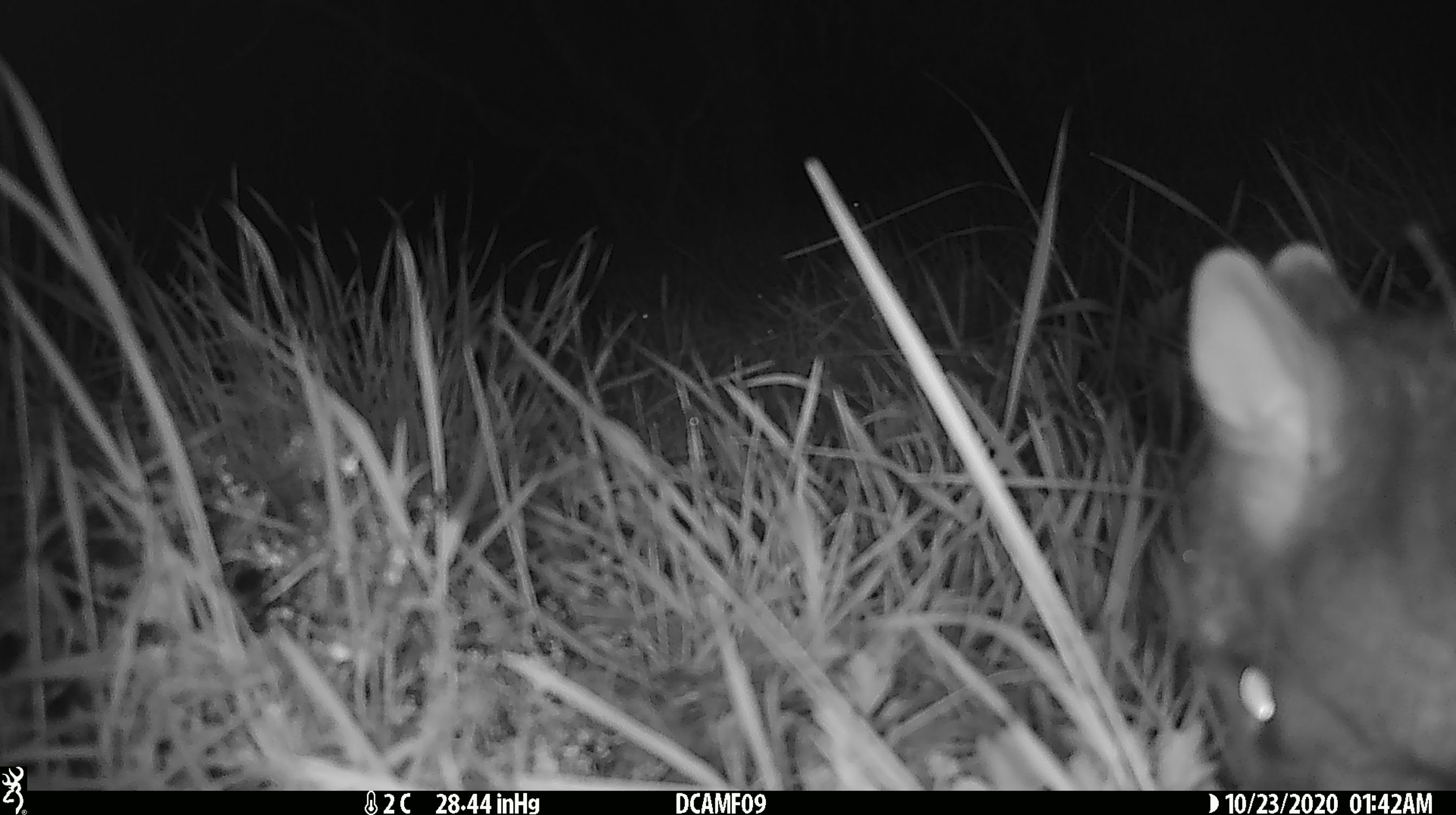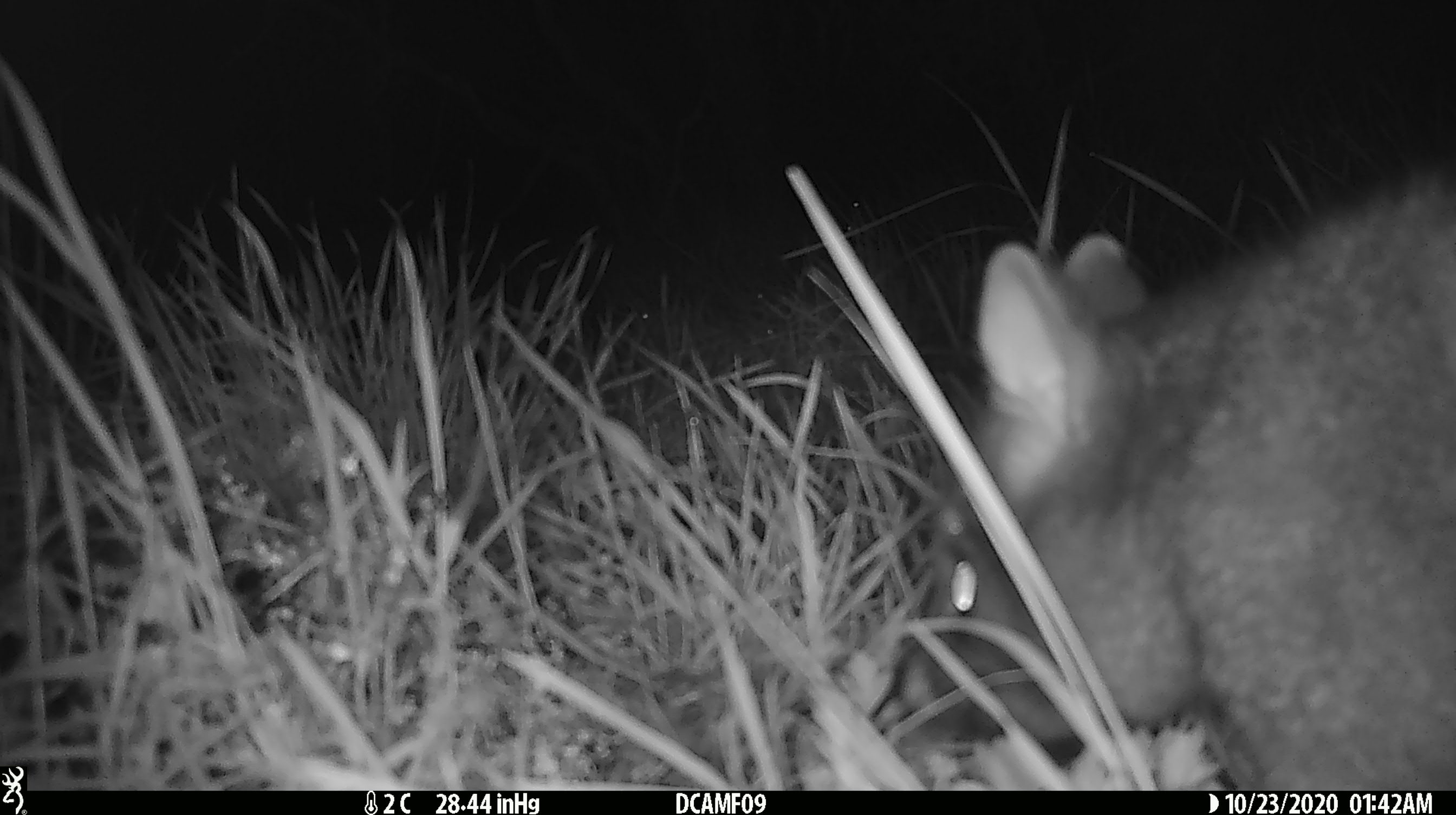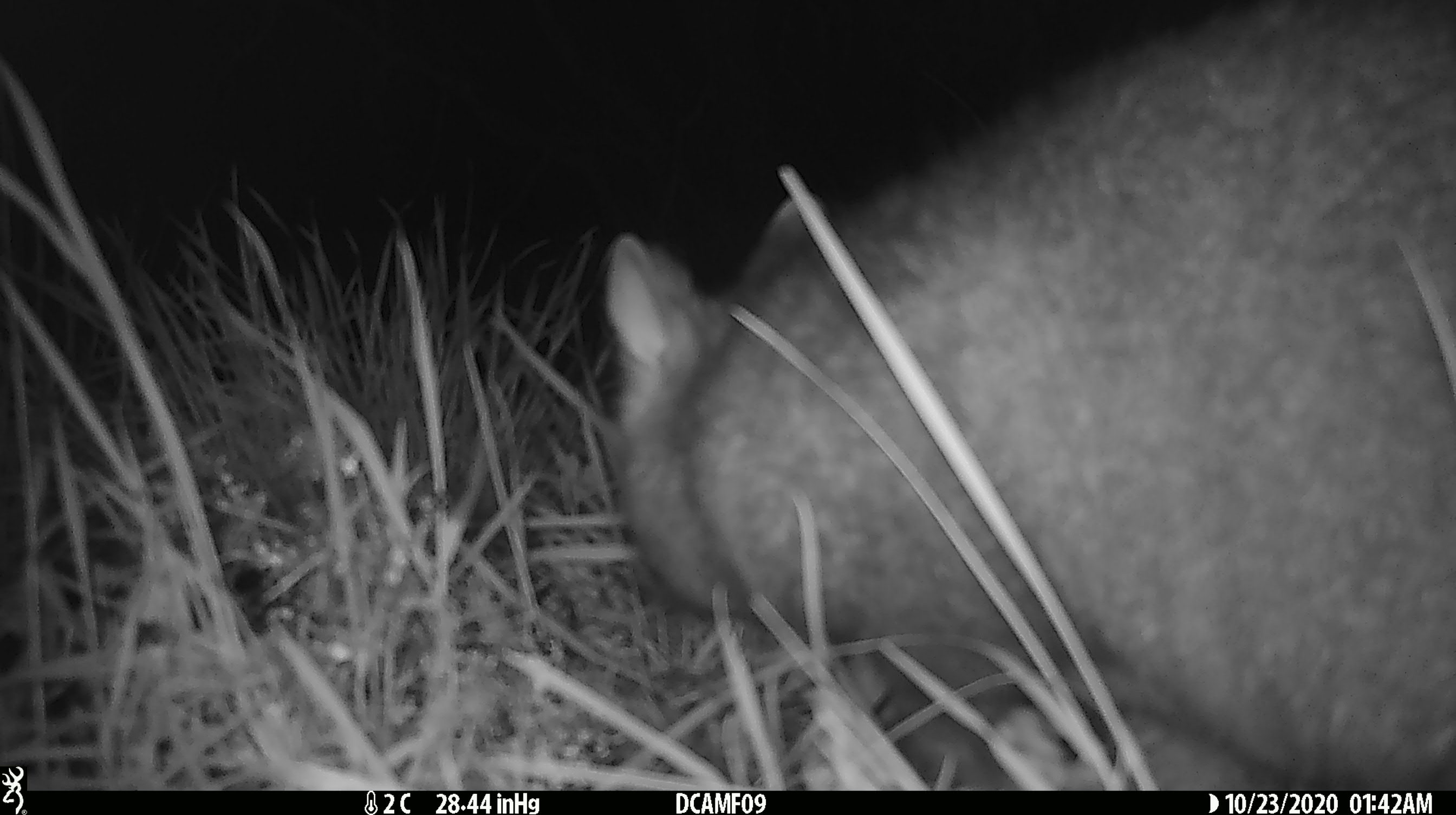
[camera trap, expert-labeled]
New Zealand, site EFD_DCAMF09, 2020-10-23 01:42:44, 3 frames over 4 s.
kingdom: Animalia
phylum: Chordata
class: Mammalia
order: Diprotodontia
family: Phalangeridae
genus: Trichosurus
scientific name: Trichosurus vulpecula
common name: common brushtail possum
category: possum